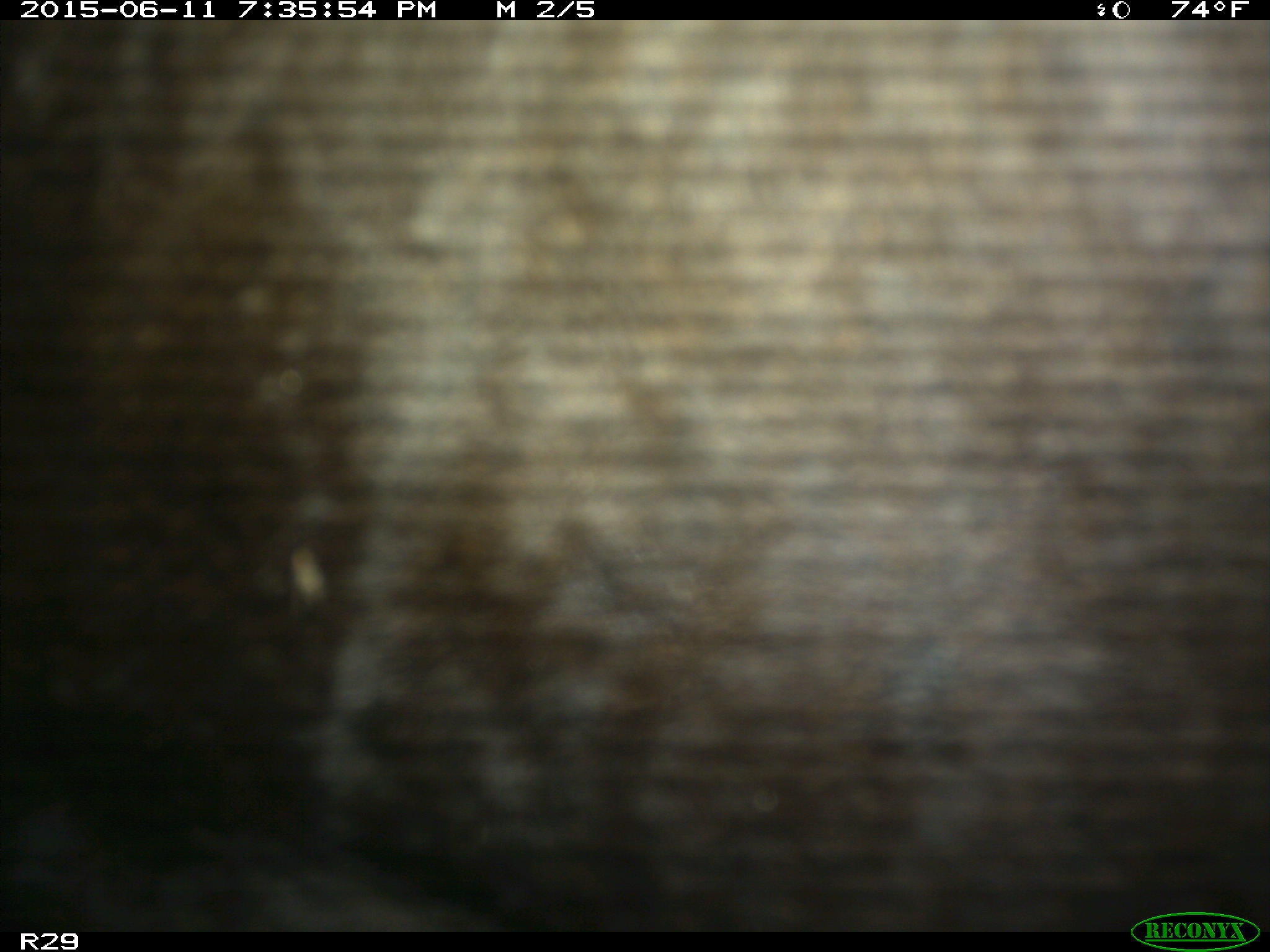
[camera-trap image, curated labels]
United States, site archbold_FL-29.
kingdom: Animalia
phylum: Chordata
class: Mammalia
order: Artiodactyla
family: Bovidae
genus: Bos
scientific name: Bos taurus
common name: domestic cow